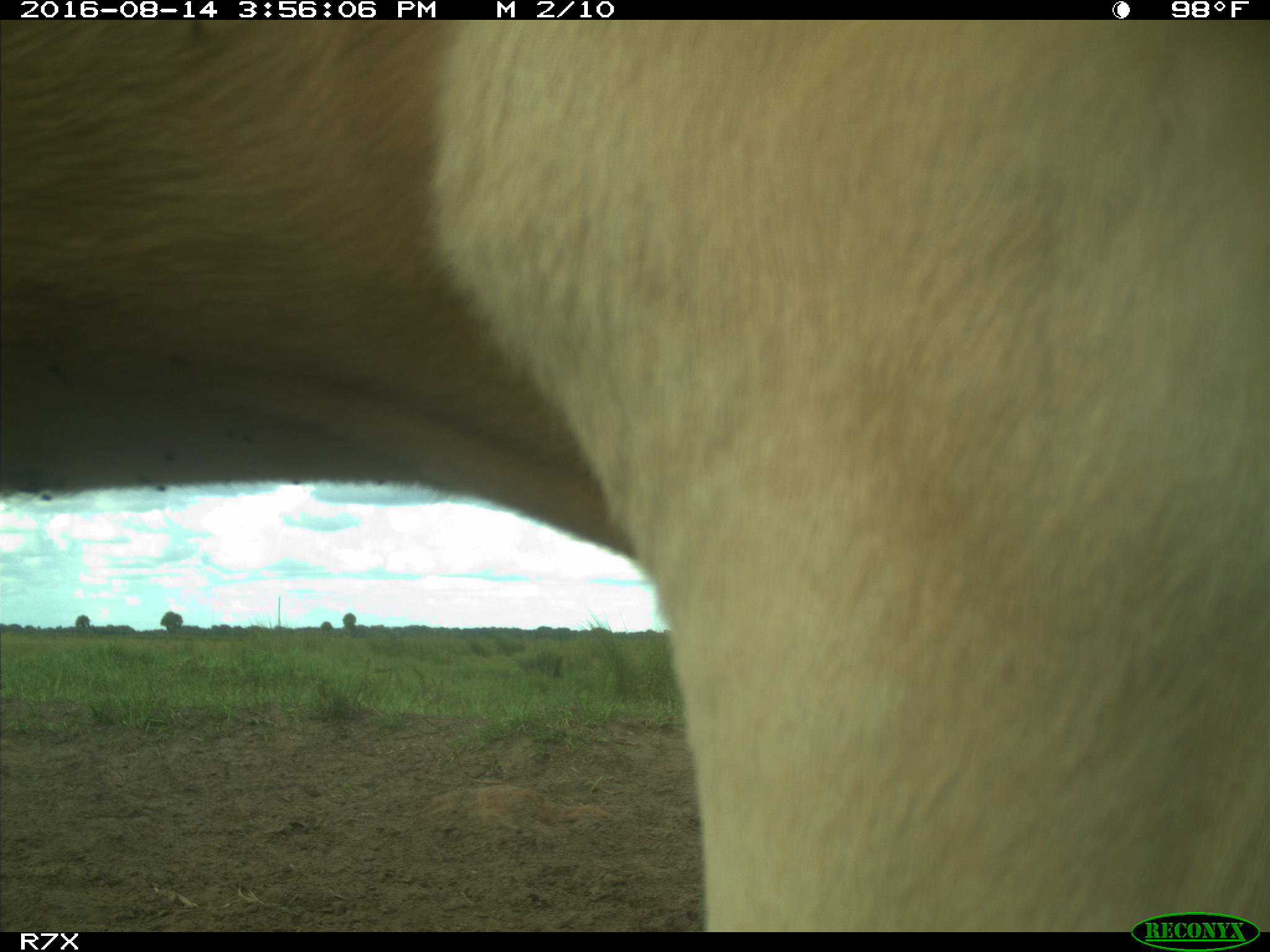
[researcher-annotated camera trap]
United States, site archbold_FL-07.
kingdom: Animalia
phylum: Chordata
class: Mammalia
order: Artiodactyla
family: Bovidae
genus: Bos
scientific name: Bos taurus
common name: domestic cow